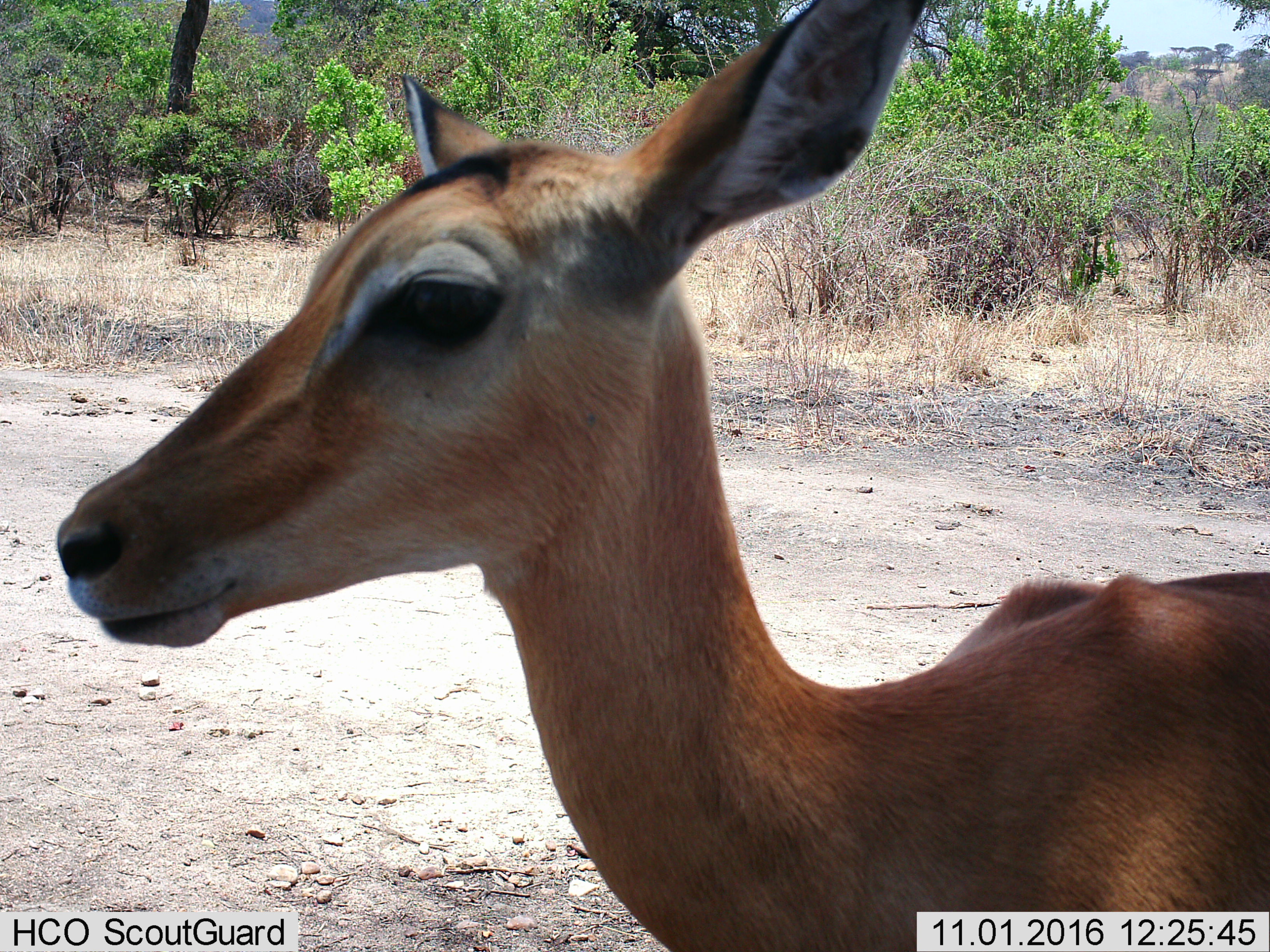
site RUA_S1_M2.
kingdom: Animalia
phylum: Chordata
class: Mammalia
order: Artiodactyla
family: Bovidae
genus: Aepyceros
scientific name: Aepyceros melampus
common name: impala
Impala (Aepyceros melampus), count 1. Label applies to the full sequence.